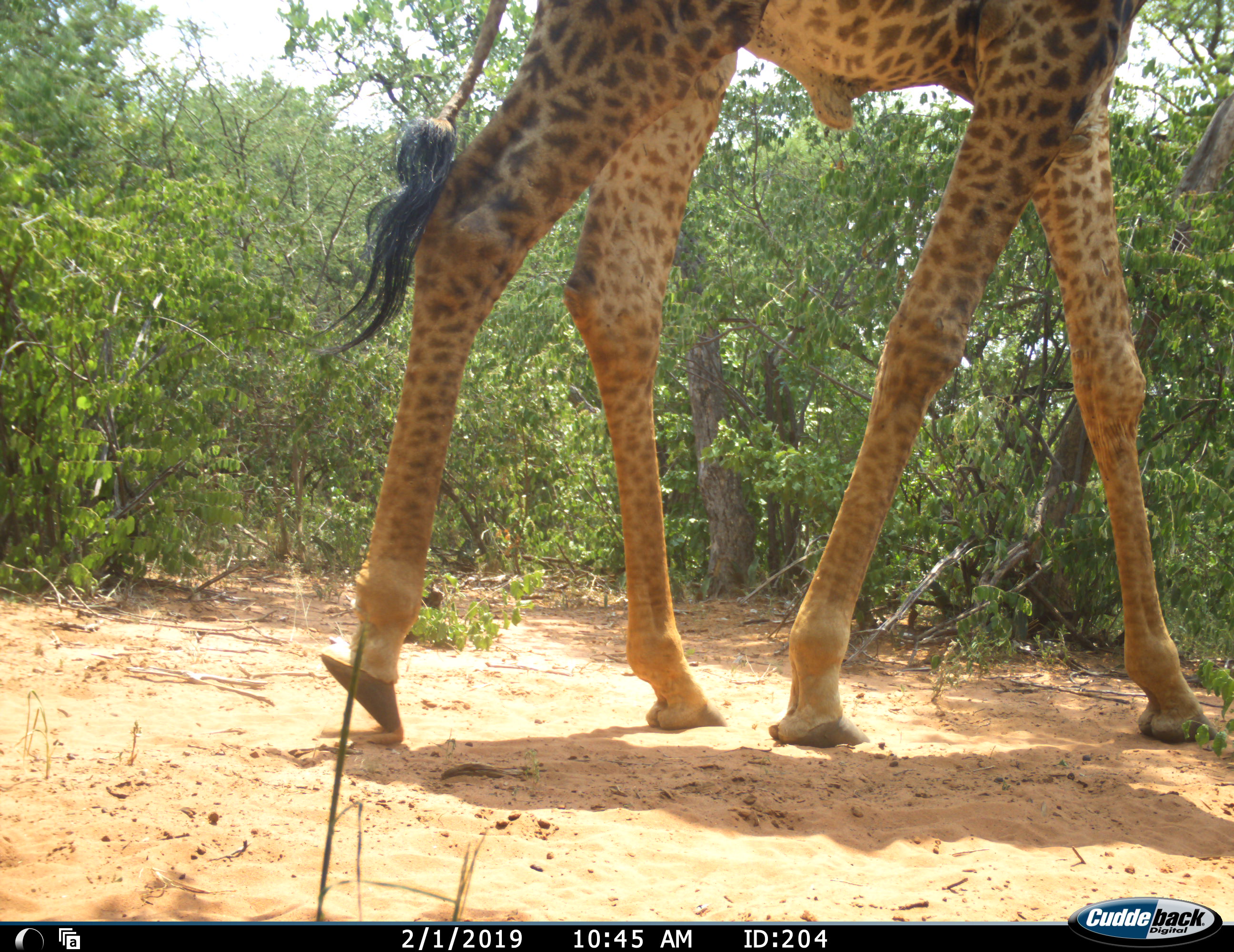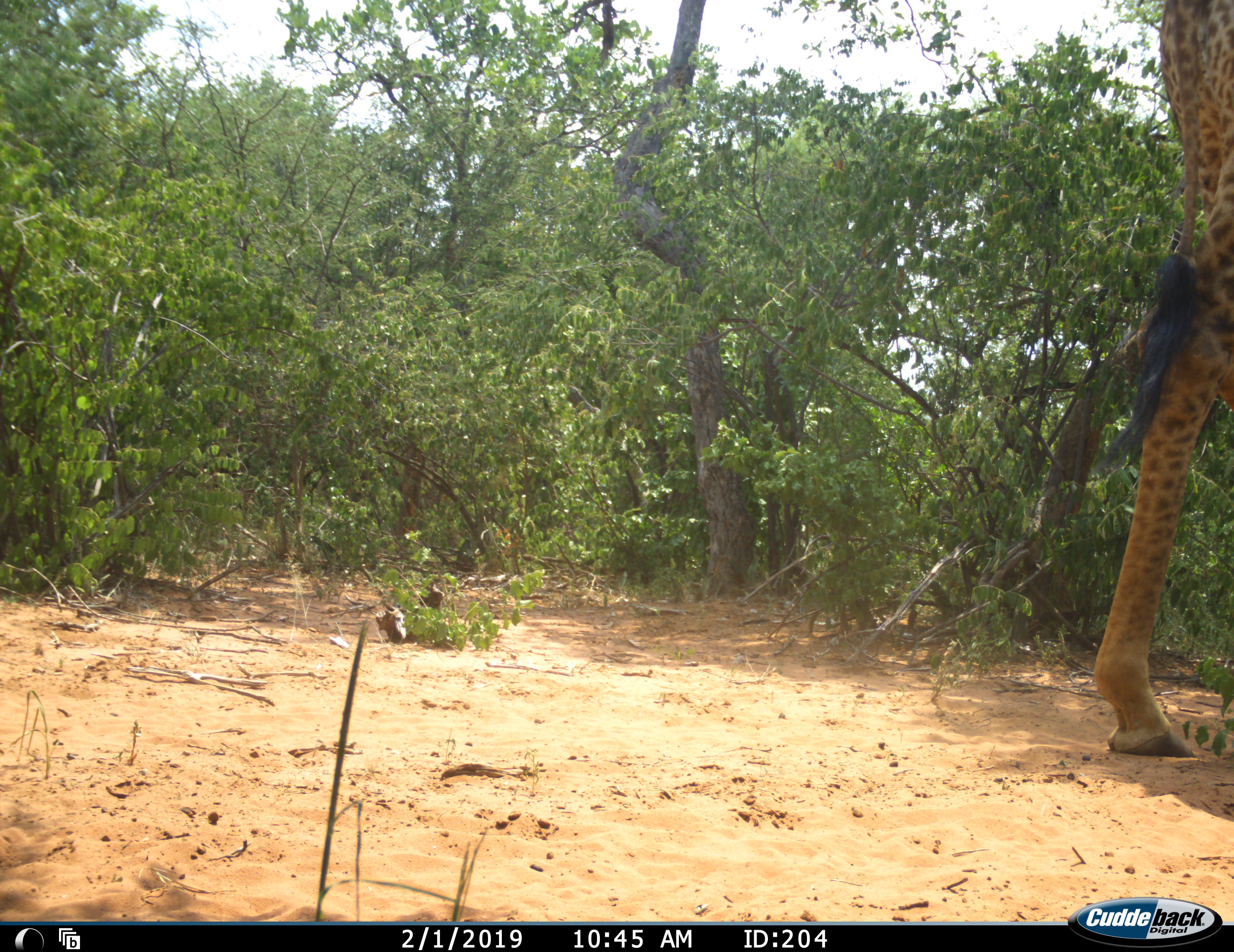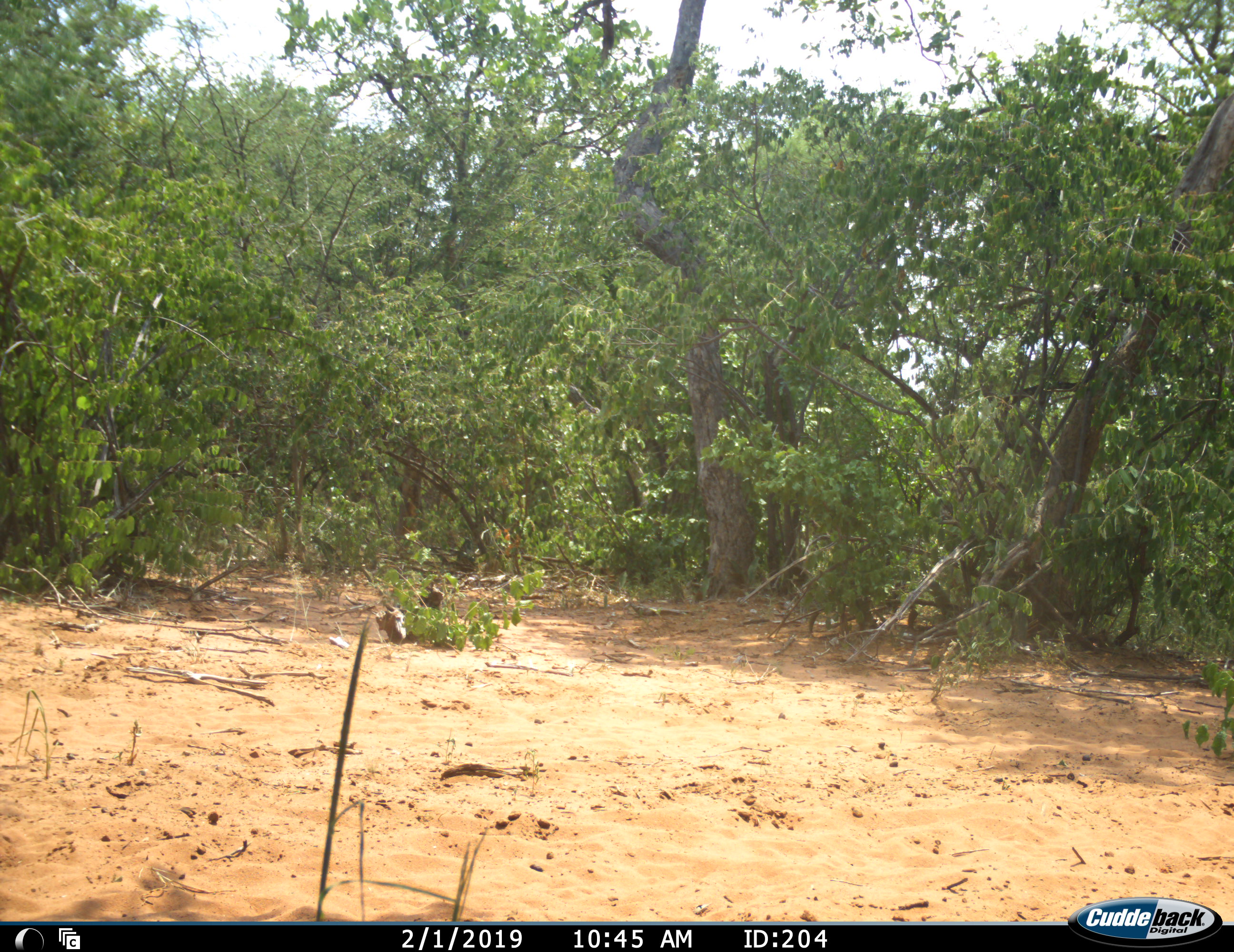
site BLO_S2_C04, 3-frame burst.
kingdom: Animalia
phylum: Chordata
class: Mammalia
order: Artiodactyla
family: Giraffidae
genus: Giraffa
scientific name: Giraffa camelopardalis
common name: giraffe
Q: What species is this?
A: Giraffe (Giraffa camelopardalis).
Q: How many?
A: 1.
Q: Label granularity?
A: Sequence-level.